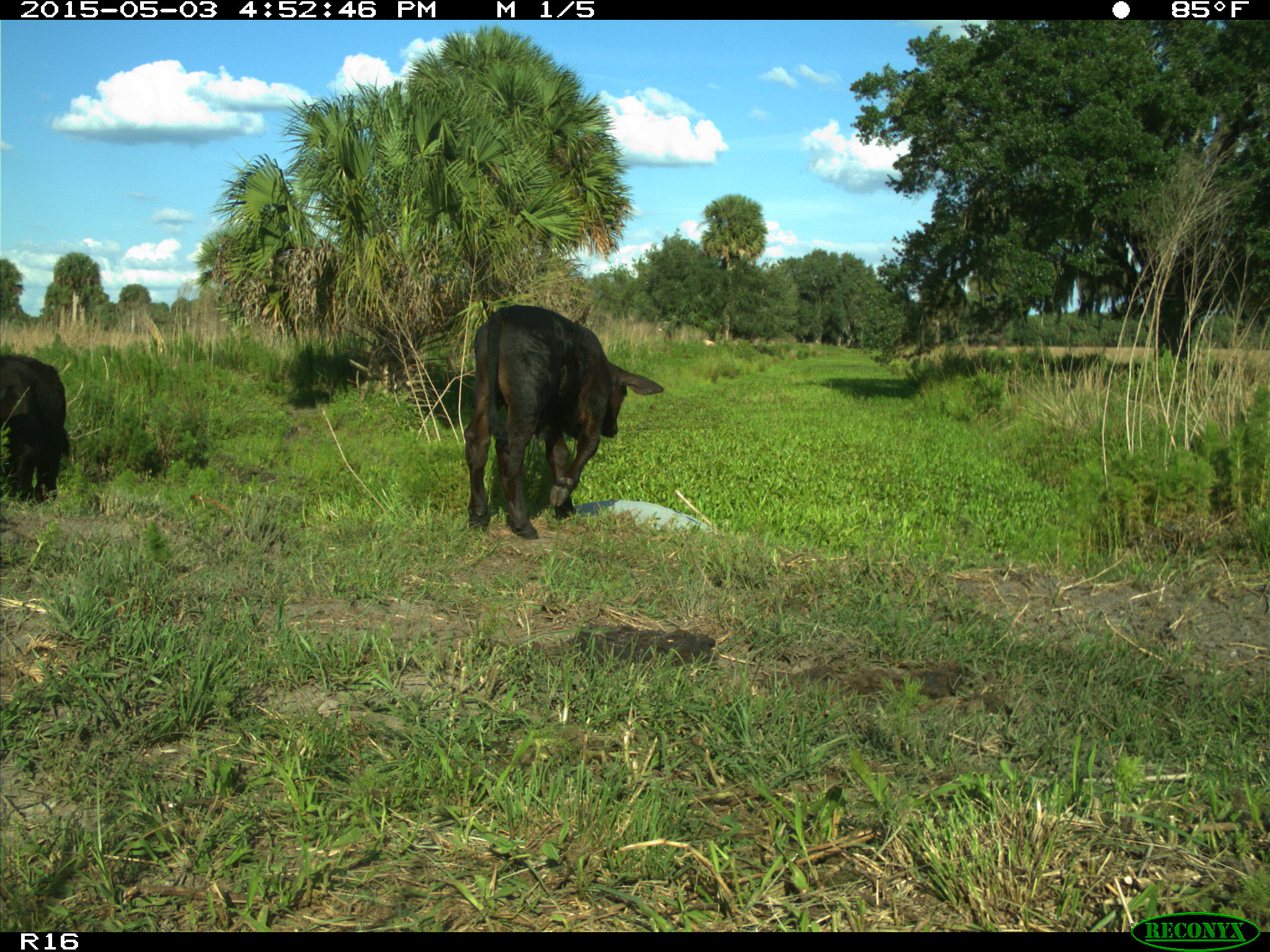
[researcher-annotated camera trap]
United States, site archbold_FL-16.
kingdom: Animalia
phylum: Chordata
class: Mammalia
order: Artiodactyla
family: Bovidae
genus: Bos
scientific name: Bos taurus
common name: domestic cow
Bos taurus (domestic cow).